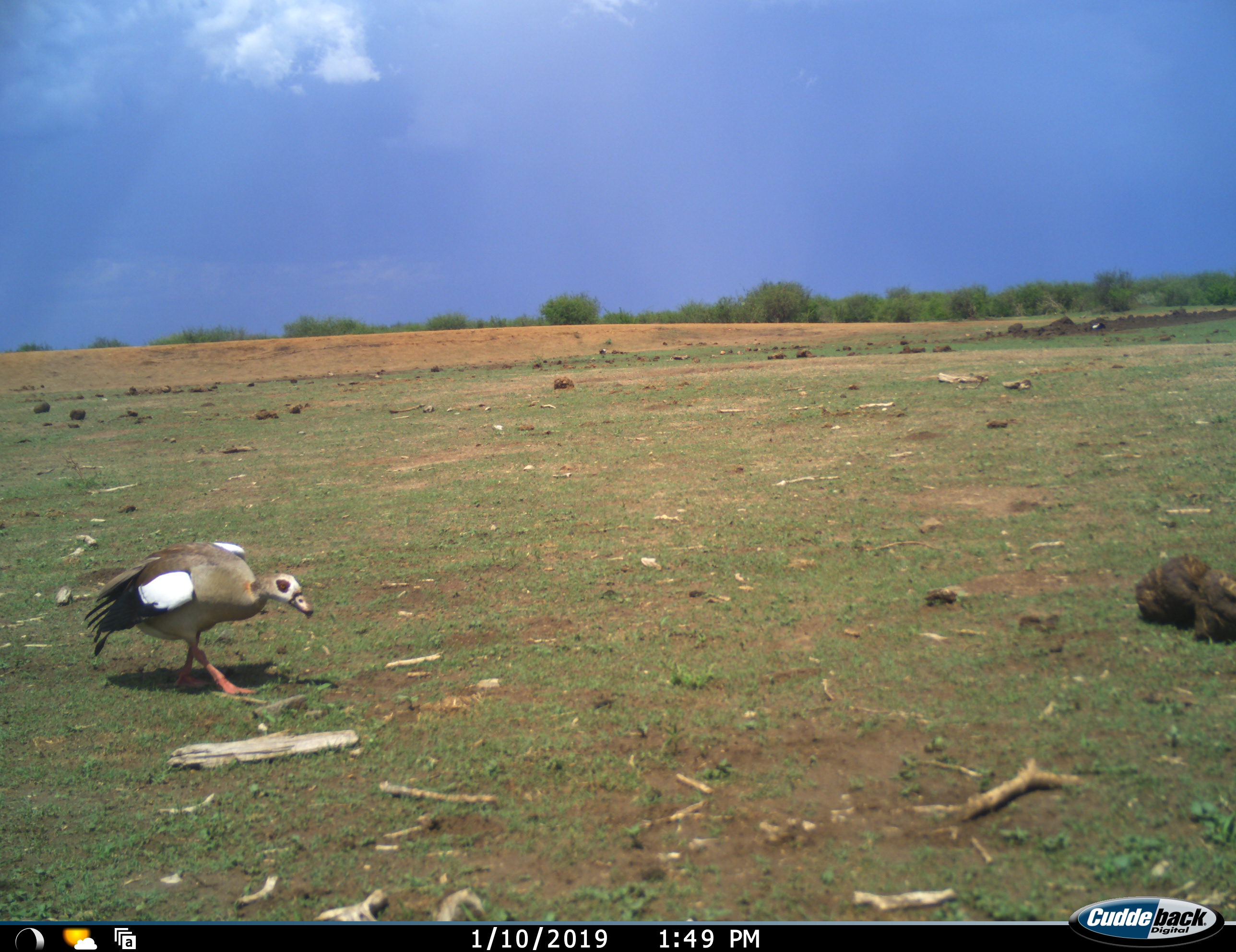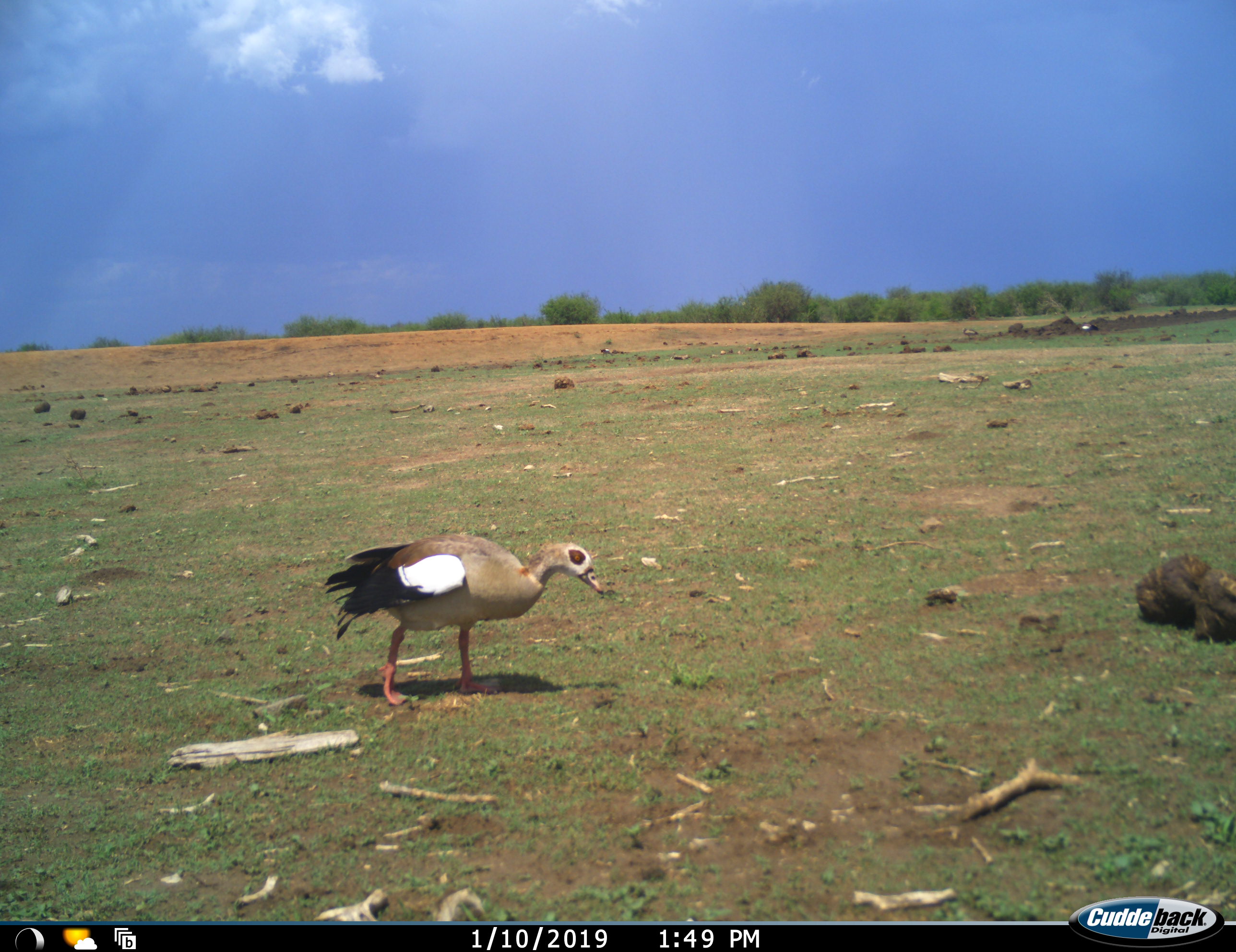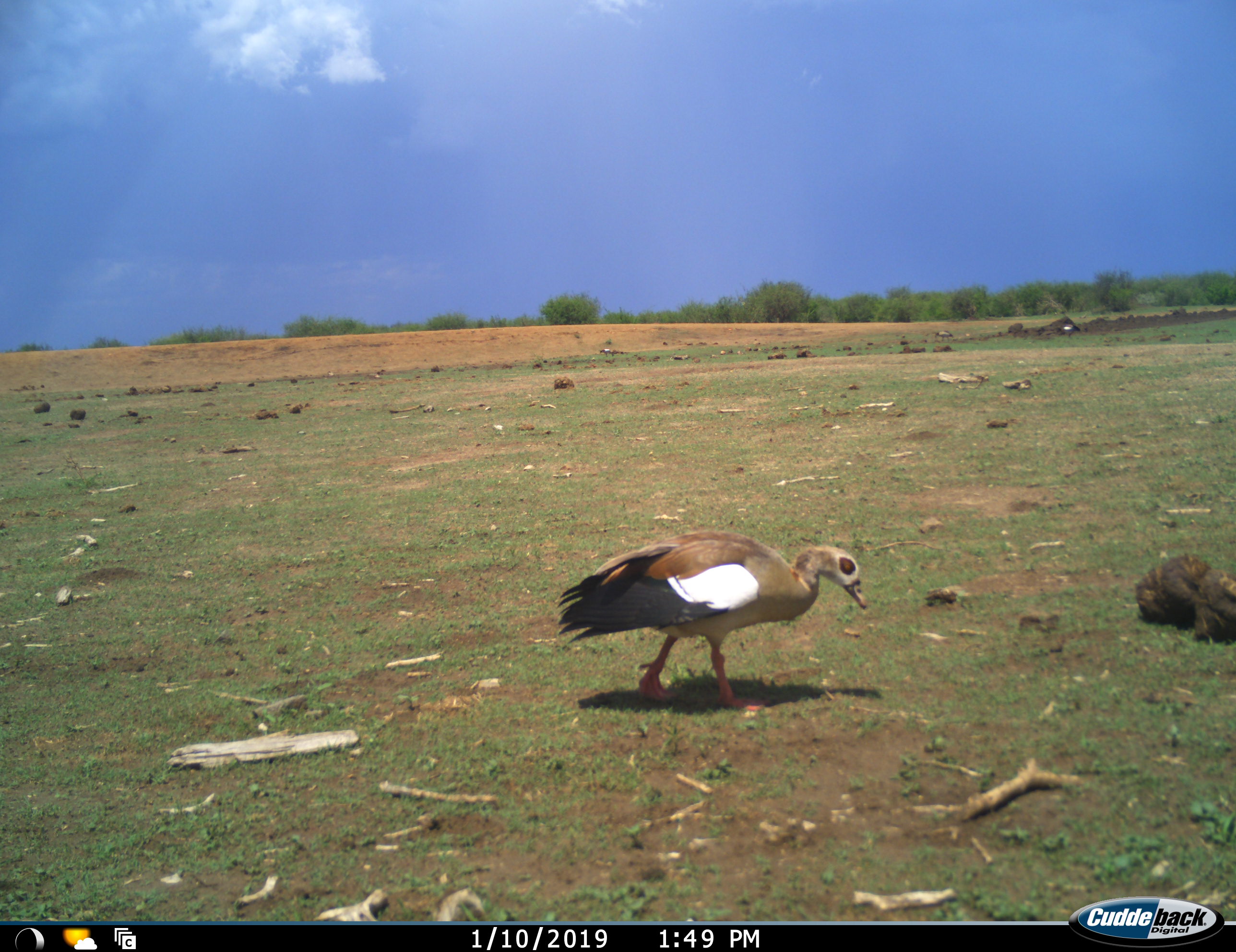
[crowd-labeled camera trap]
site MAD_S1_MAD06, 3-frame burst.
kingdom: Animalia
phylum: Chordata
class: Aves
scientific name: Aves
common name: bird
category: birdother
Birdother (bird) (Aves), count 3. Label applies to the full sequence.